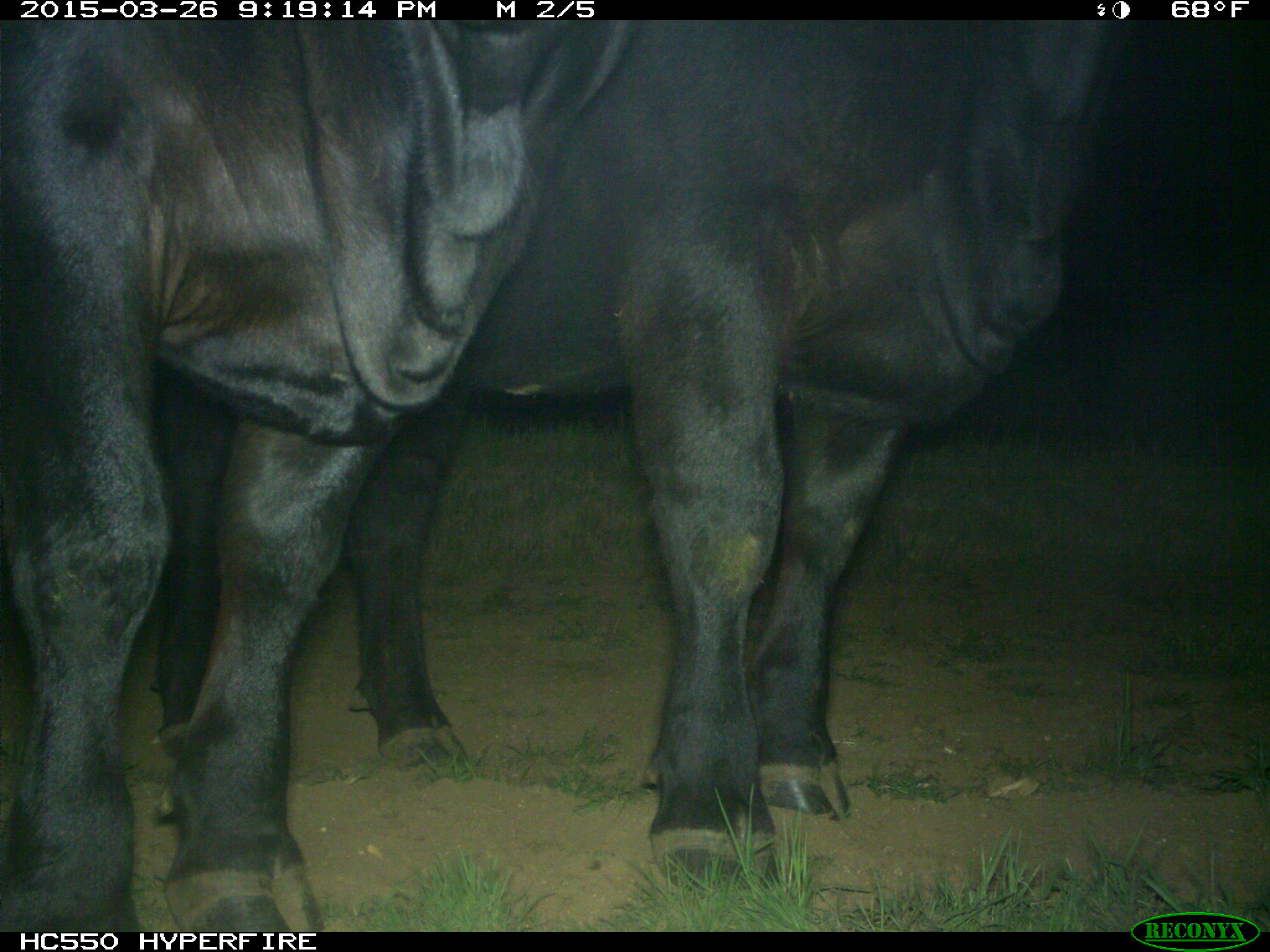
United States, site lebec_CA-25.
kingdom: Animalia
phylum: Chordata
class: Mammalia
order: Artiodactyla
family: Bovidae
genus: Bos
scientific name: Bos taurus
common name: domestic cow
Bos taurus (domestic cow).